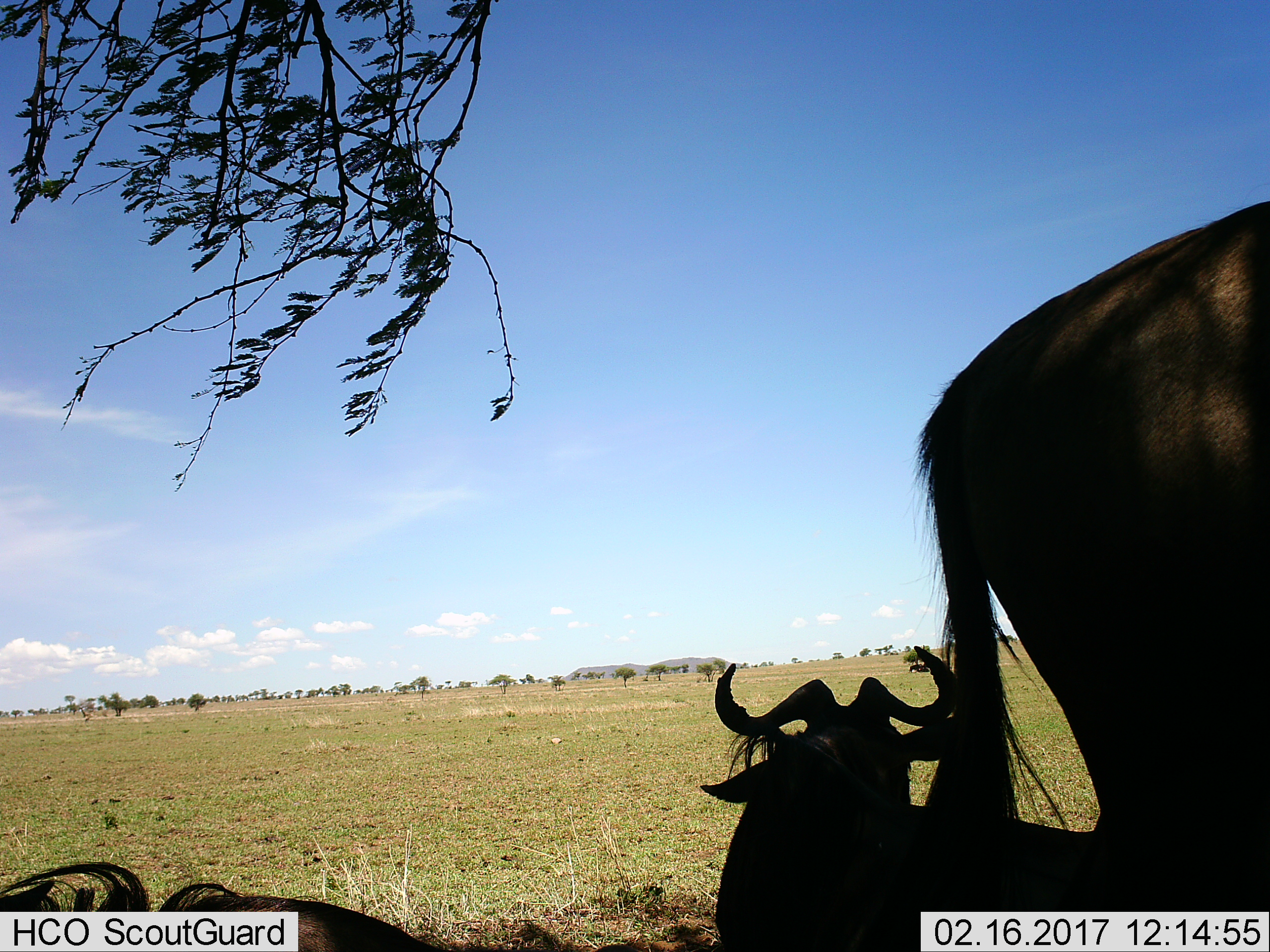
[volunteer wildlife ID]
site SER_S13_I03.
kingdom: Animalia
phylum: Chordata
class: Mammalia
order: Artiodactyla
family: Bovidae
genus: Connochaetes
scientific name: Connochaetes taurinus taurinus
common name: blue wildebeest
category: wildebeestblue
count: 3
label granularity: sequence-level